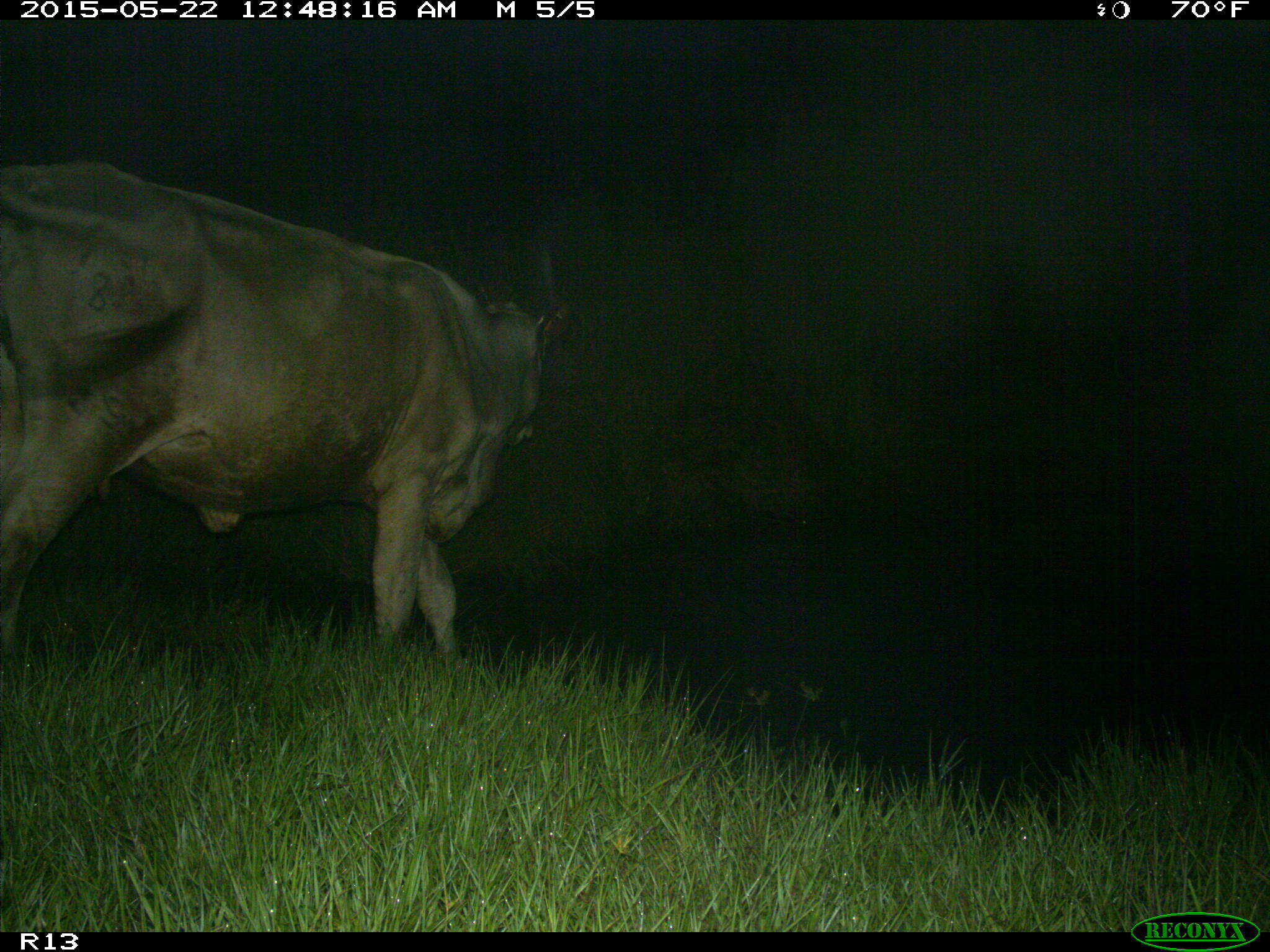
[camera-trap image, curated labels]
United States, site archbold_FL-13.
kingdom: Animalia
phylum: Chordata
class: Mammalia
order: Artiodactyla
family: Bovidae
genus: Bos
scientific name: Bos taurus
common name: domestic cow